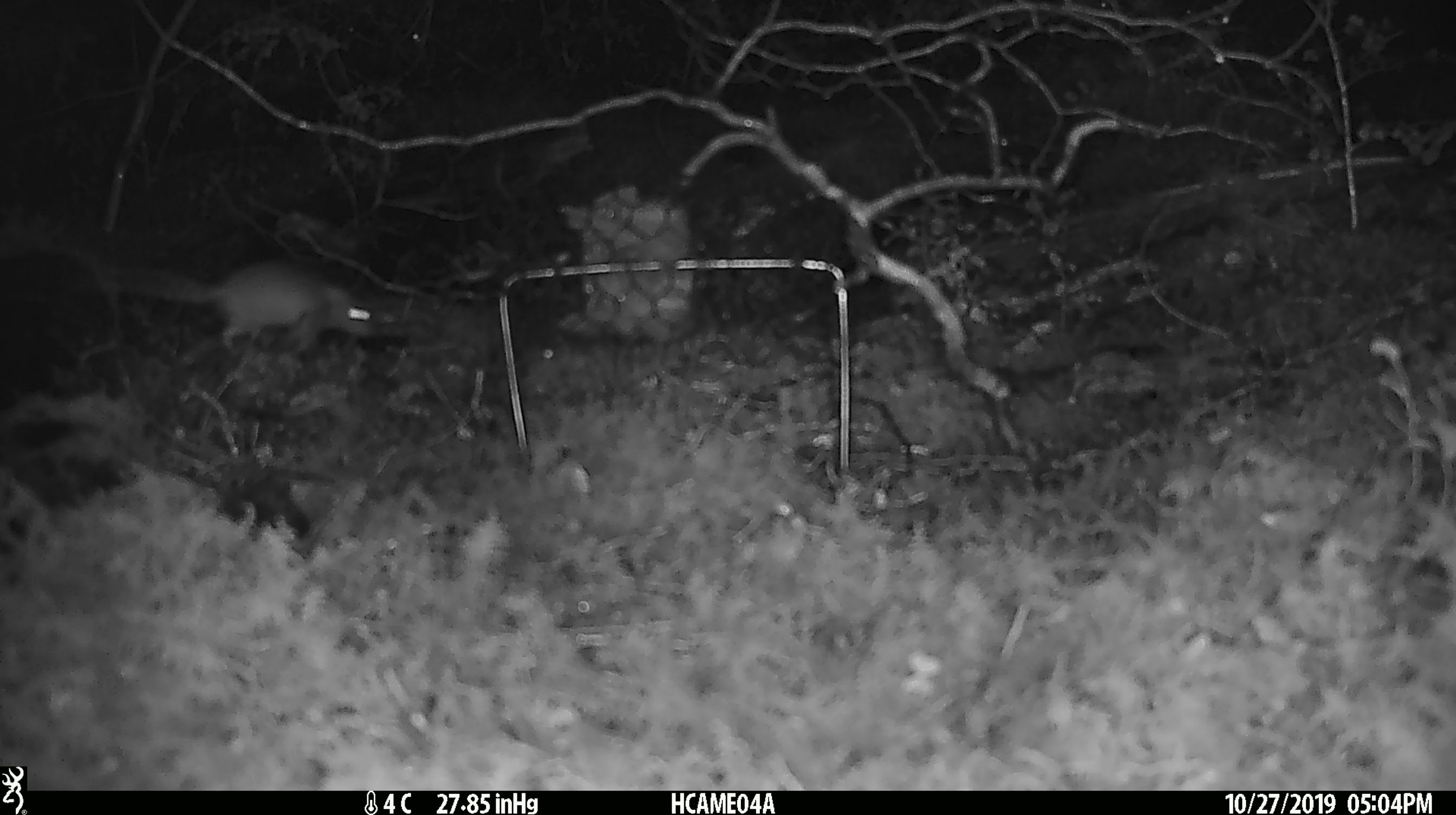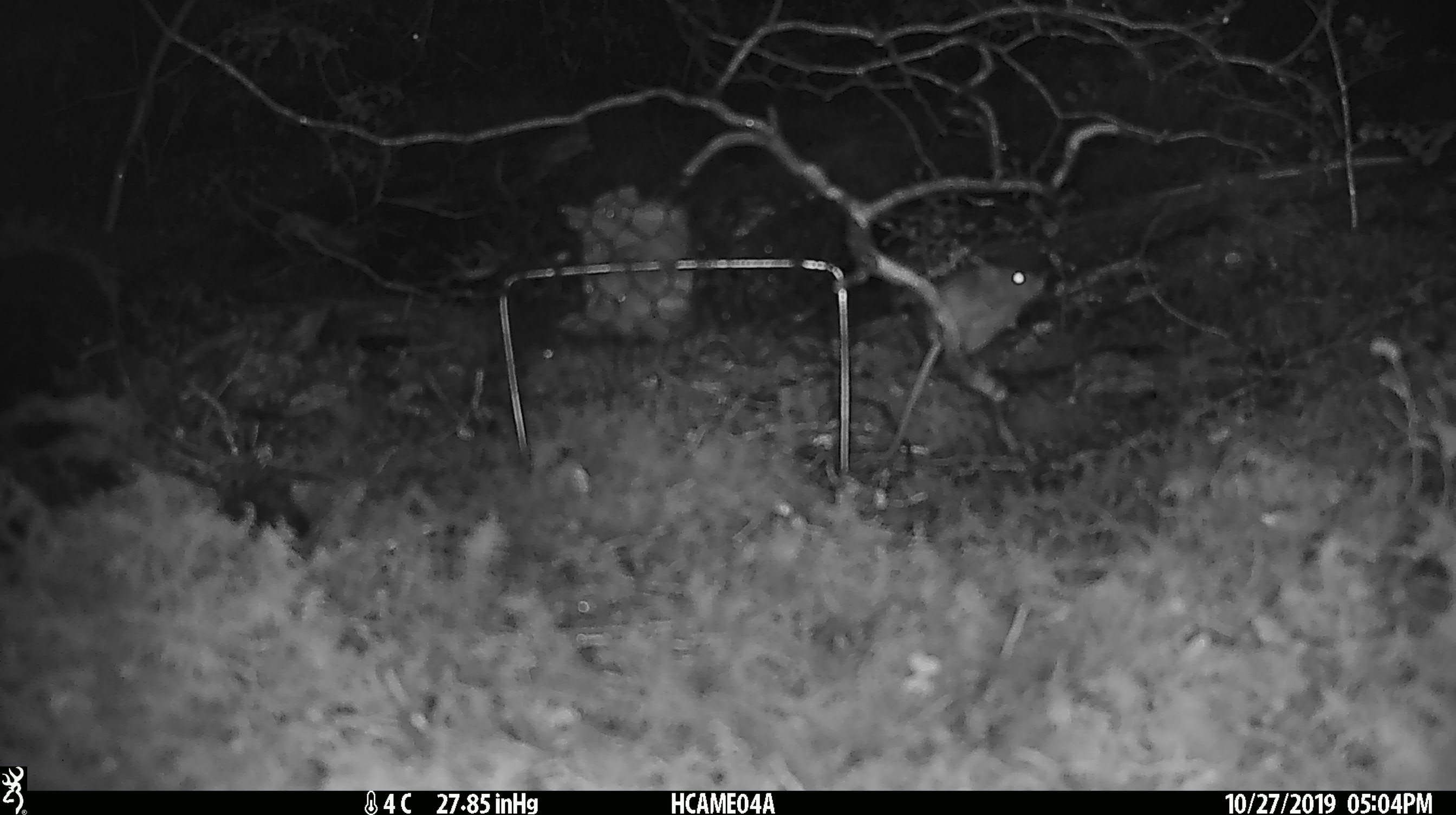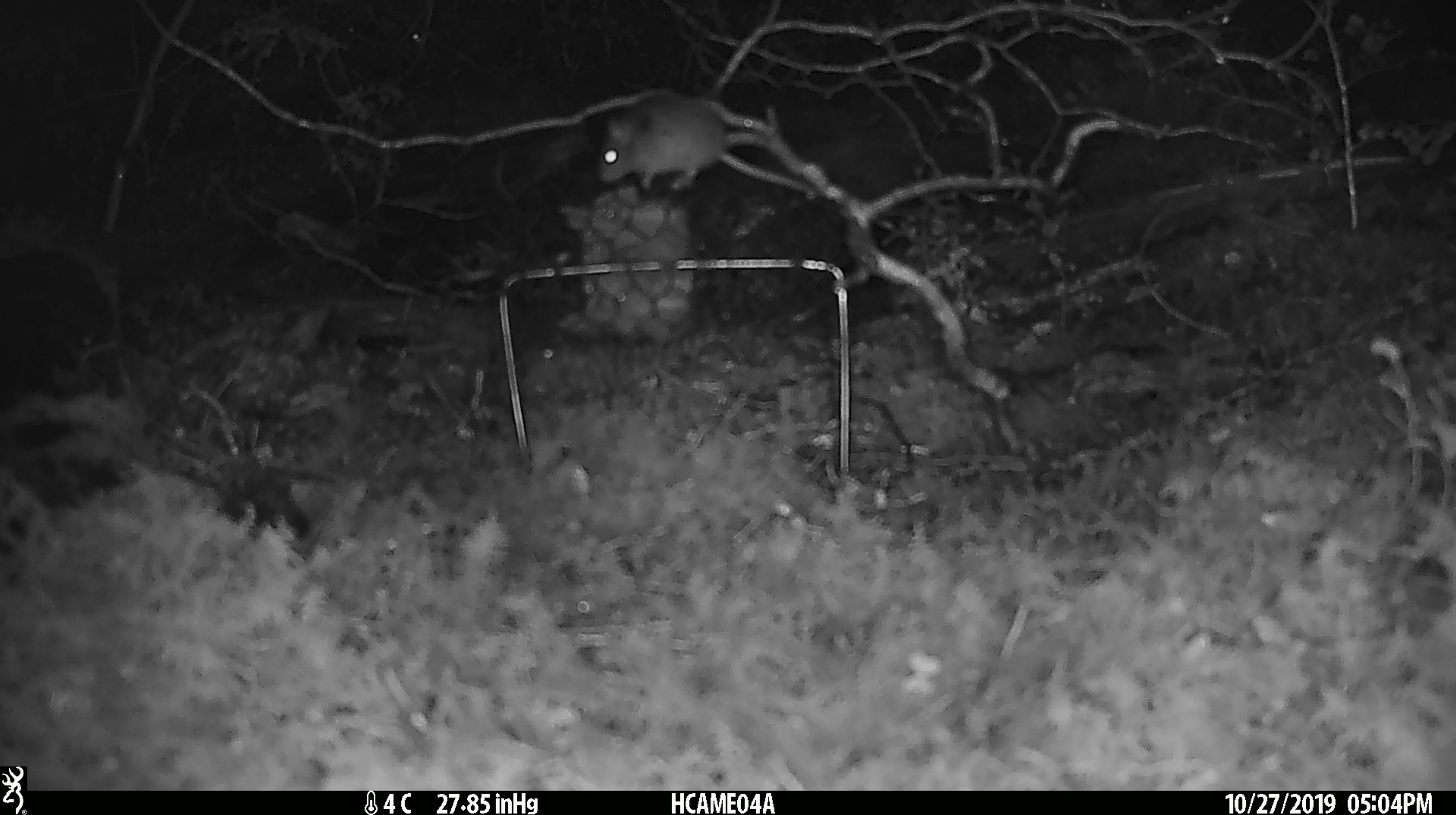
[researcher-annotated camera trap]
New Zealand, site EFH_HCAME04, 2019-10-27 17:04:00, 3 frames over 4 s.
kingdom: Animalia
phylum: Chordata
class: Mammalia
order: Rodentia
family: Muridae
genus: Mus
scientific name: Mus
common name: mouse